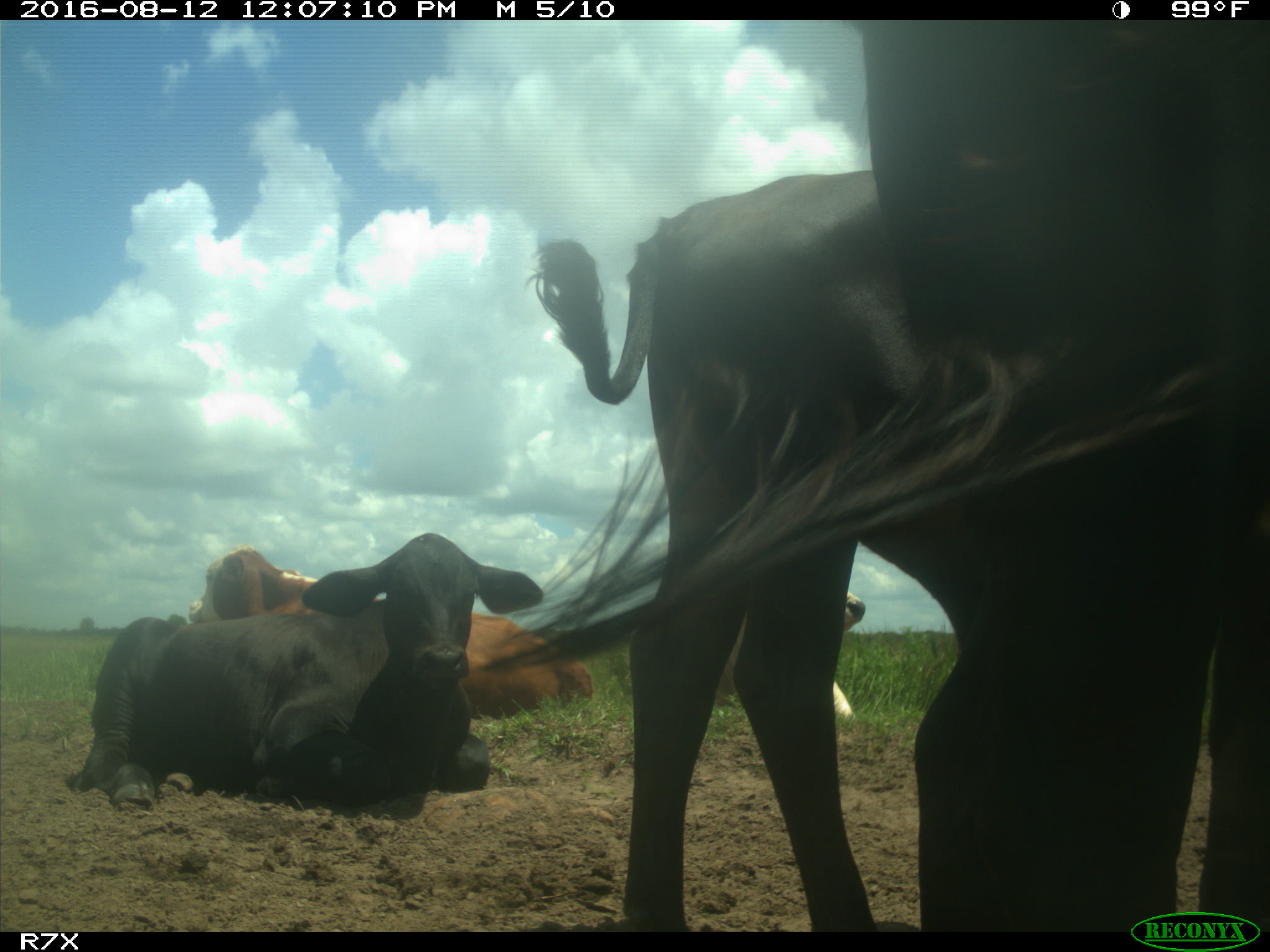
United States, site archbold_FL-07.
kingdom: Animalia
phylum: Chordata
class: Mammalia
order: Artiodactyla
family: Bovidae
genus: Bos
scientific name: Bos taurus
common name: domestic cow